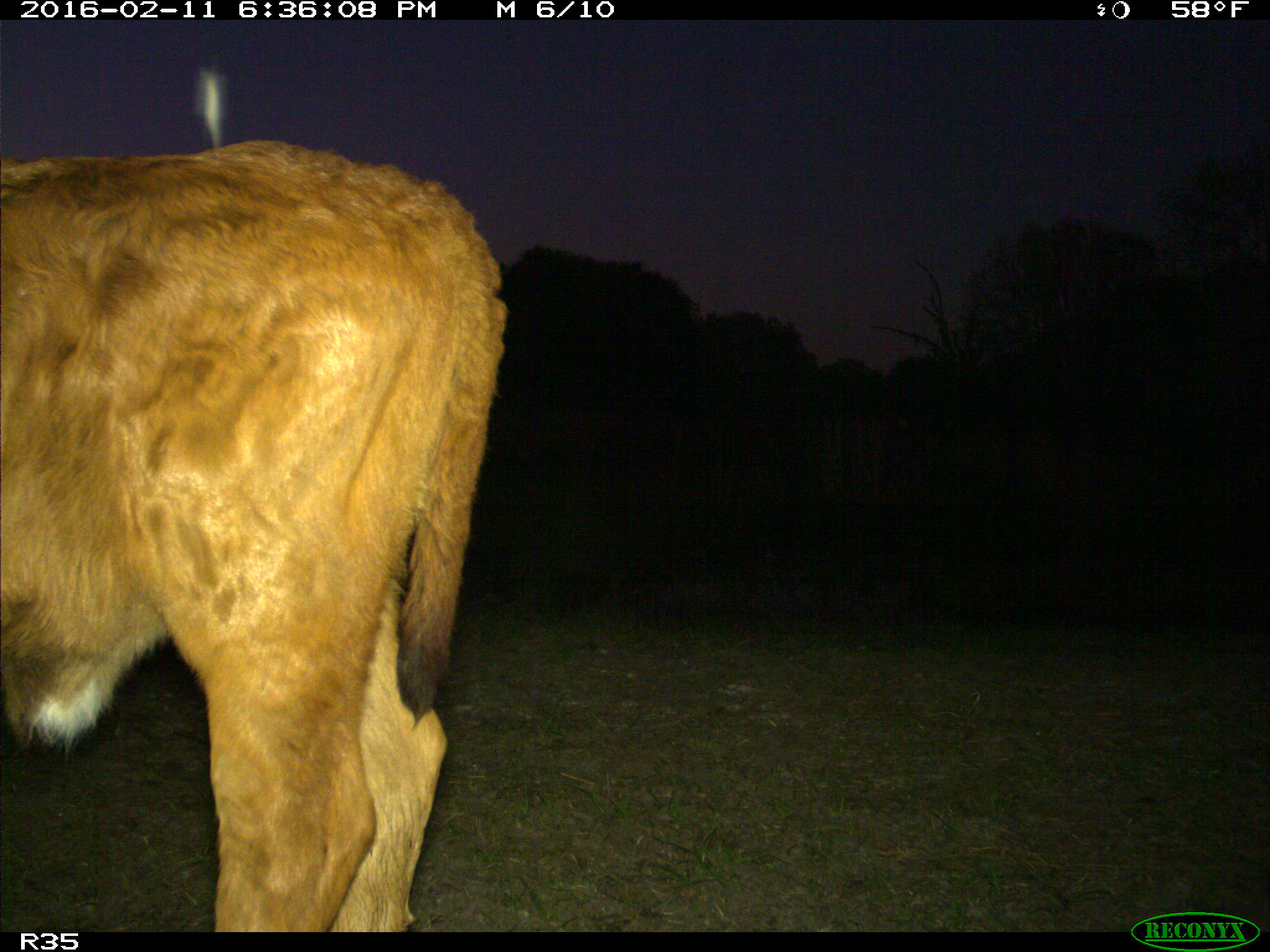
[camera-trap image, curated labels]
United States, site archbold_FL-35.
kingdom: Animalia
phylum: Chordata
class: Mammalia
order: Artiodactyla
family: Bovidae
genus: Bos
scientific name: Bos taurus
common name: domestic cow